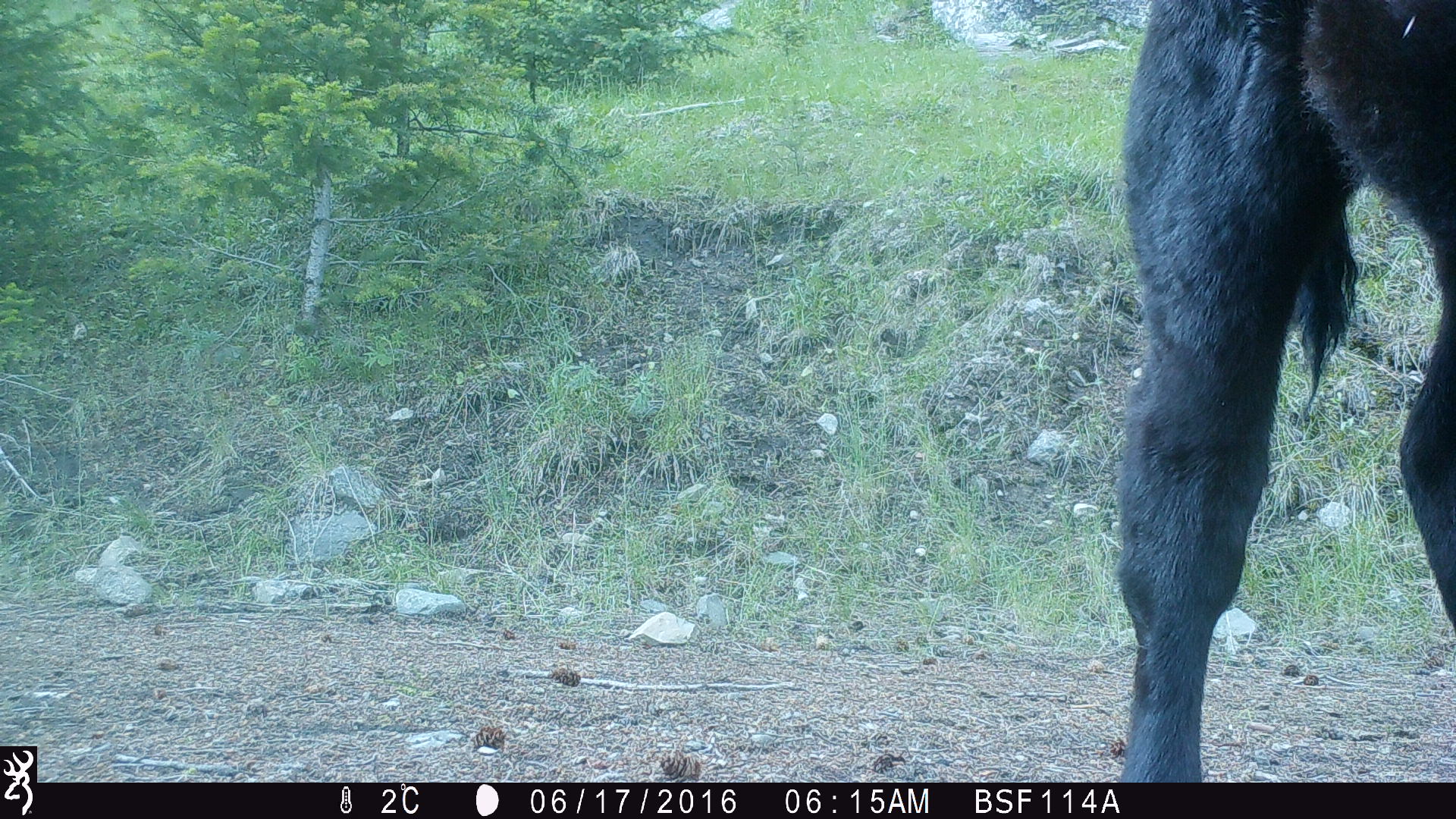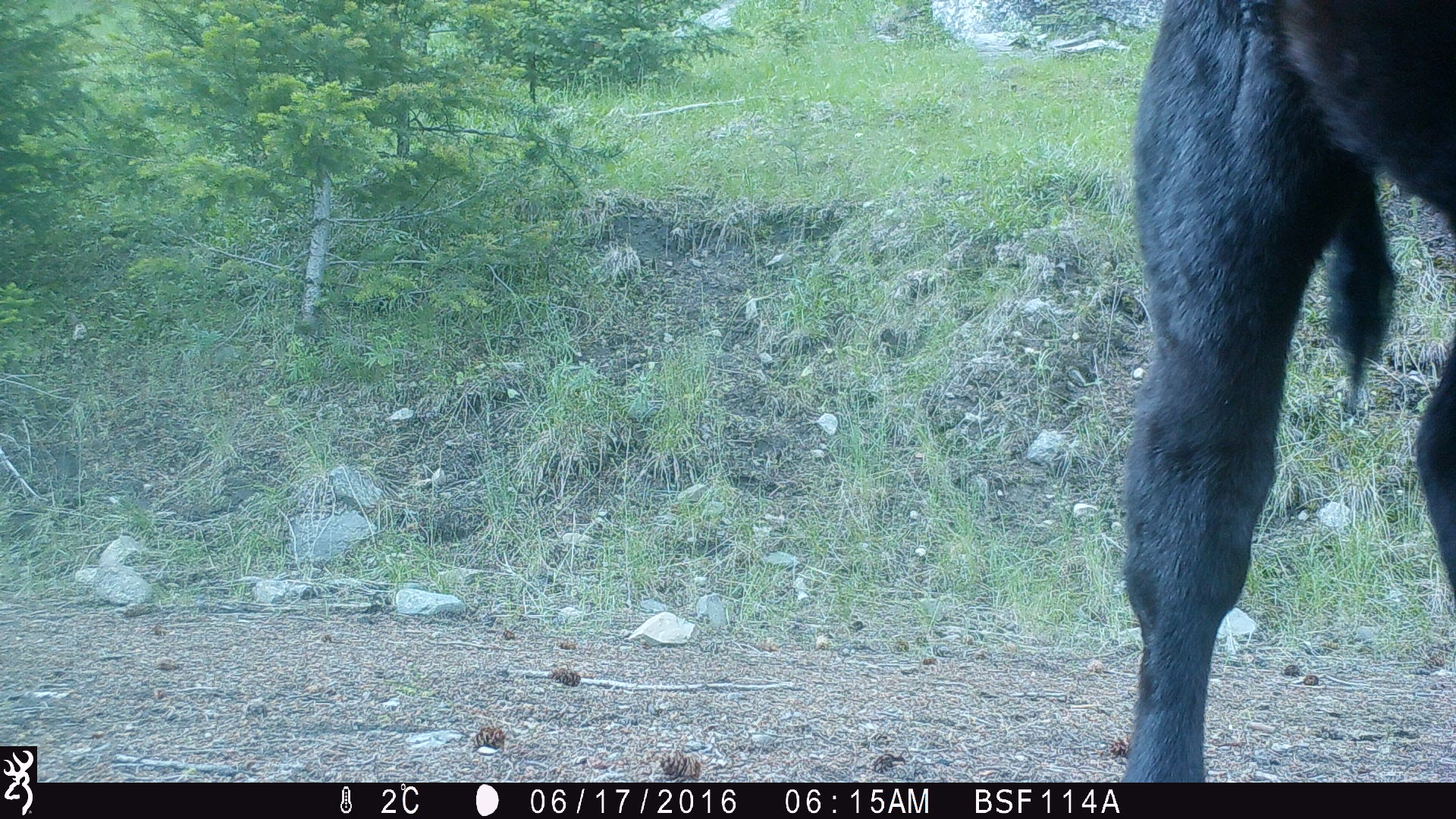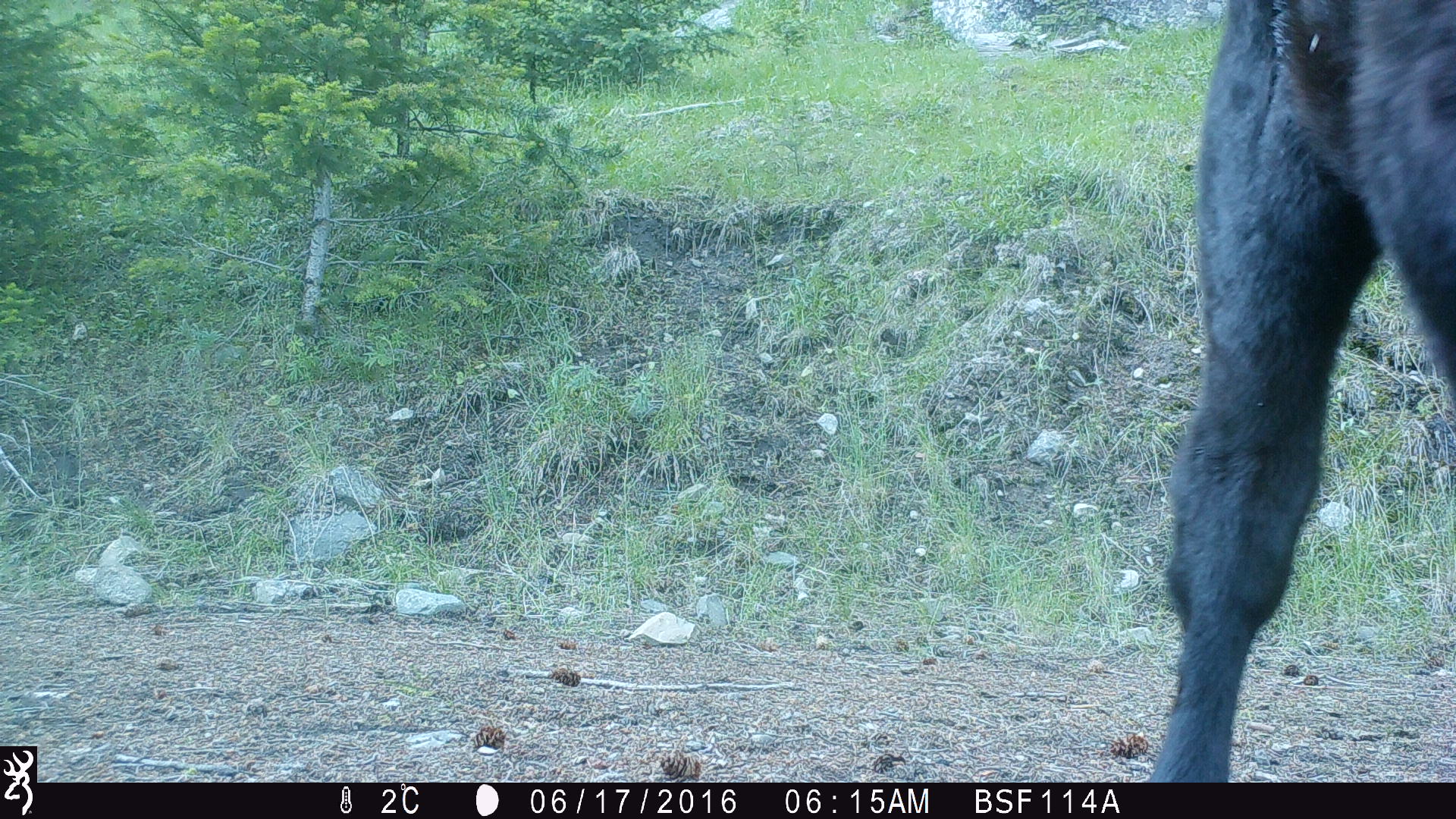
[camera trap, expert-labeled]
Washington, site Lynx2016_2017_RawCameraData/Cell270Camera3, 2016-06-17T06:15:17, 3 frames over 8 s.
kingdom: Animalia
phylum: Chordata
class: Mammalia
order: Artiodactyla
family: Bovidae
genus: Bos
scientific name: Bos taurus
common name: domestic cattle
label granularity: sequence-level